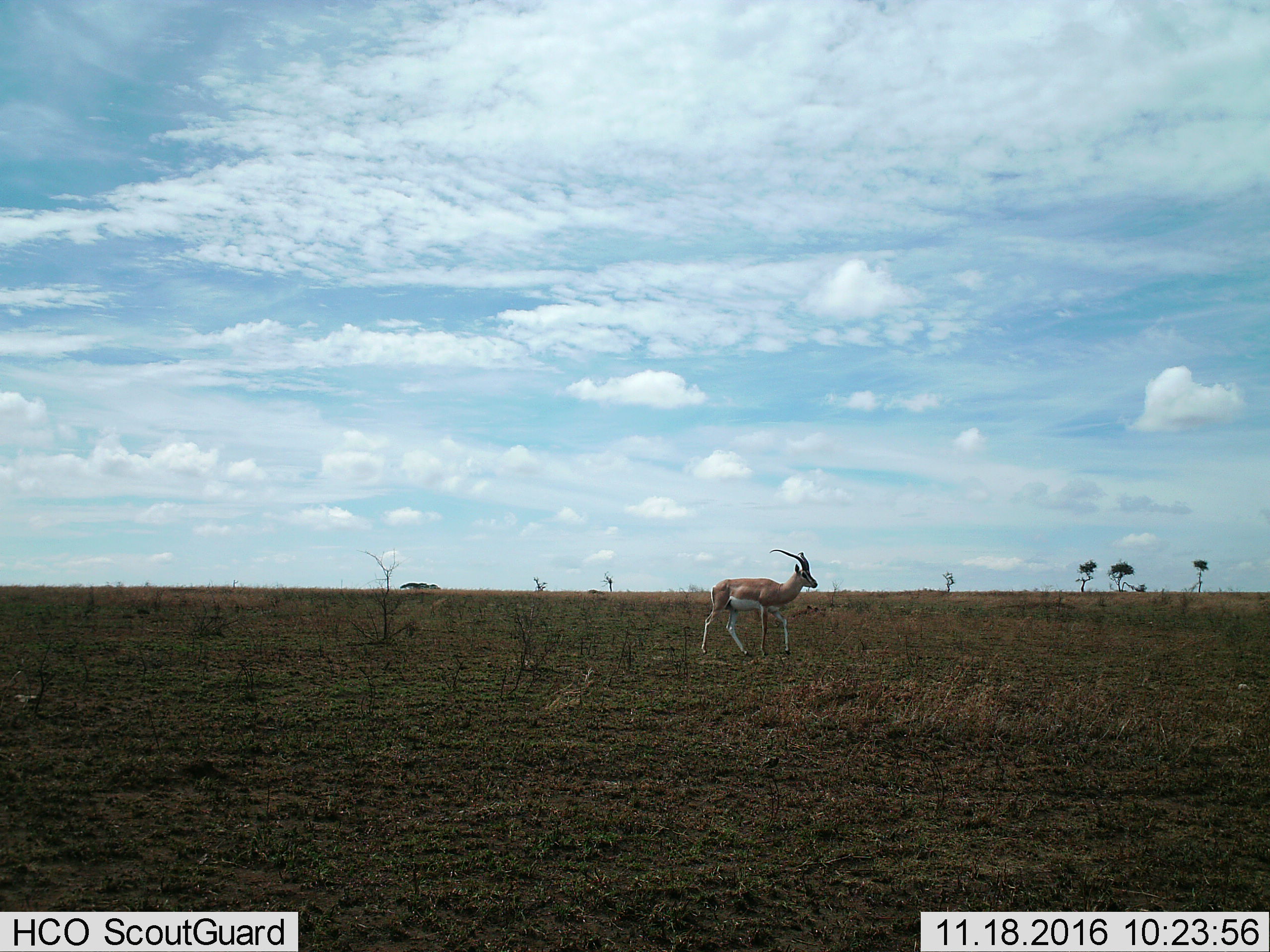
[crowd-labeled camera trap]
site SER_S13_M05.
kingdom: Animalia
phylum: Chordata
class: Mammalia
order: Artiodactyla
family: Bovidae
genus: Nanger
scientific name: Nanger granti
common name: grant's gazelle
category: gazellegrants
Gazellegrants (grant's gazelle) (Nanger granti), count 1. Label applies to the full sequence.